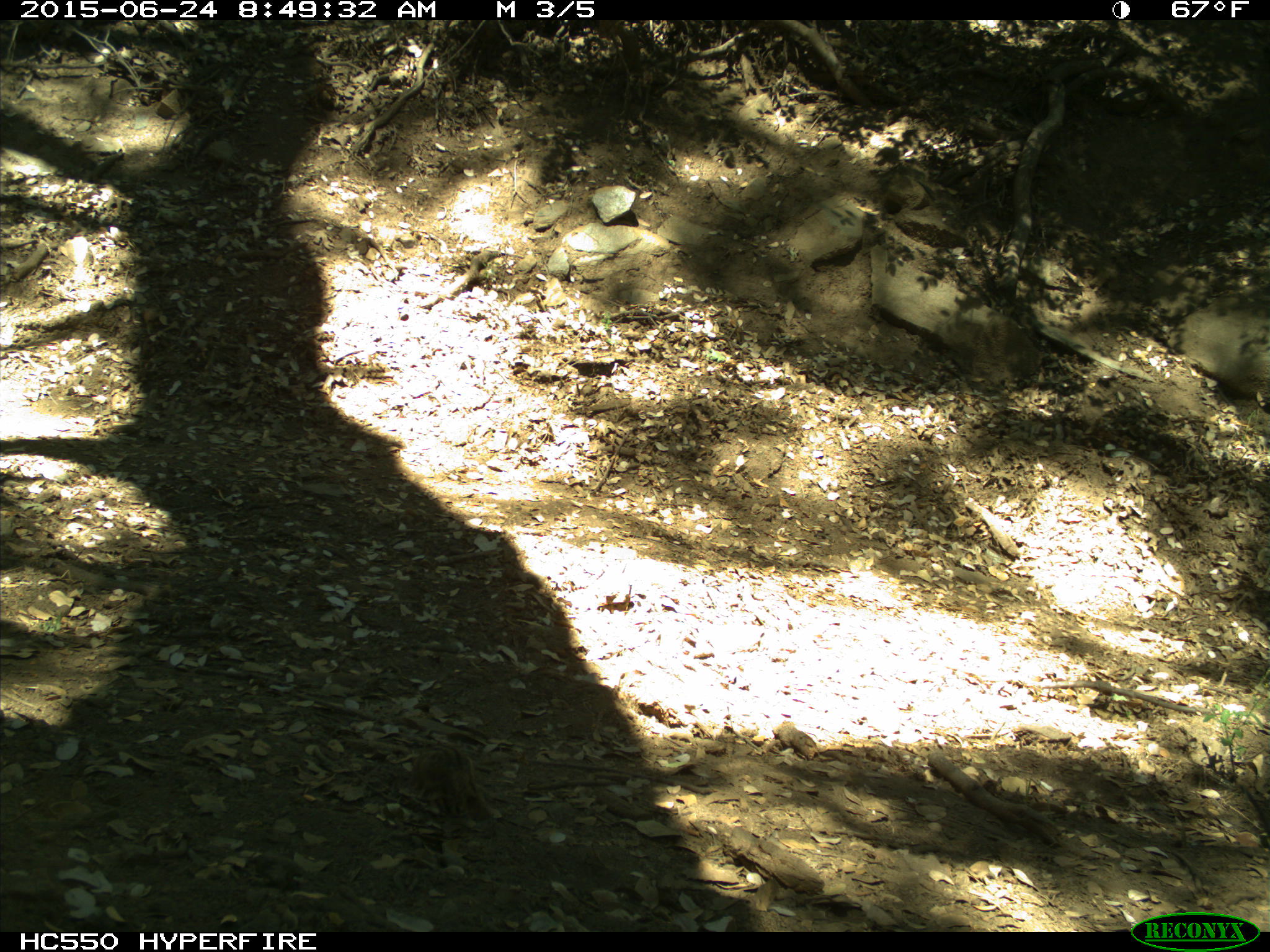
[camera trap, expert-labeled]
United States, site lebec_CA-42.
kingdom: Animalia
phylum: Chordata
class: Mammalia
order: Rodentia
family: Sciuridae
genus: Tamias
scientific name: Tamias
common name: chipmunk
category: unidentified chipmunk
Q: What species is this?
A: Unidentified chipmunk (chipmunk) (Tamias).